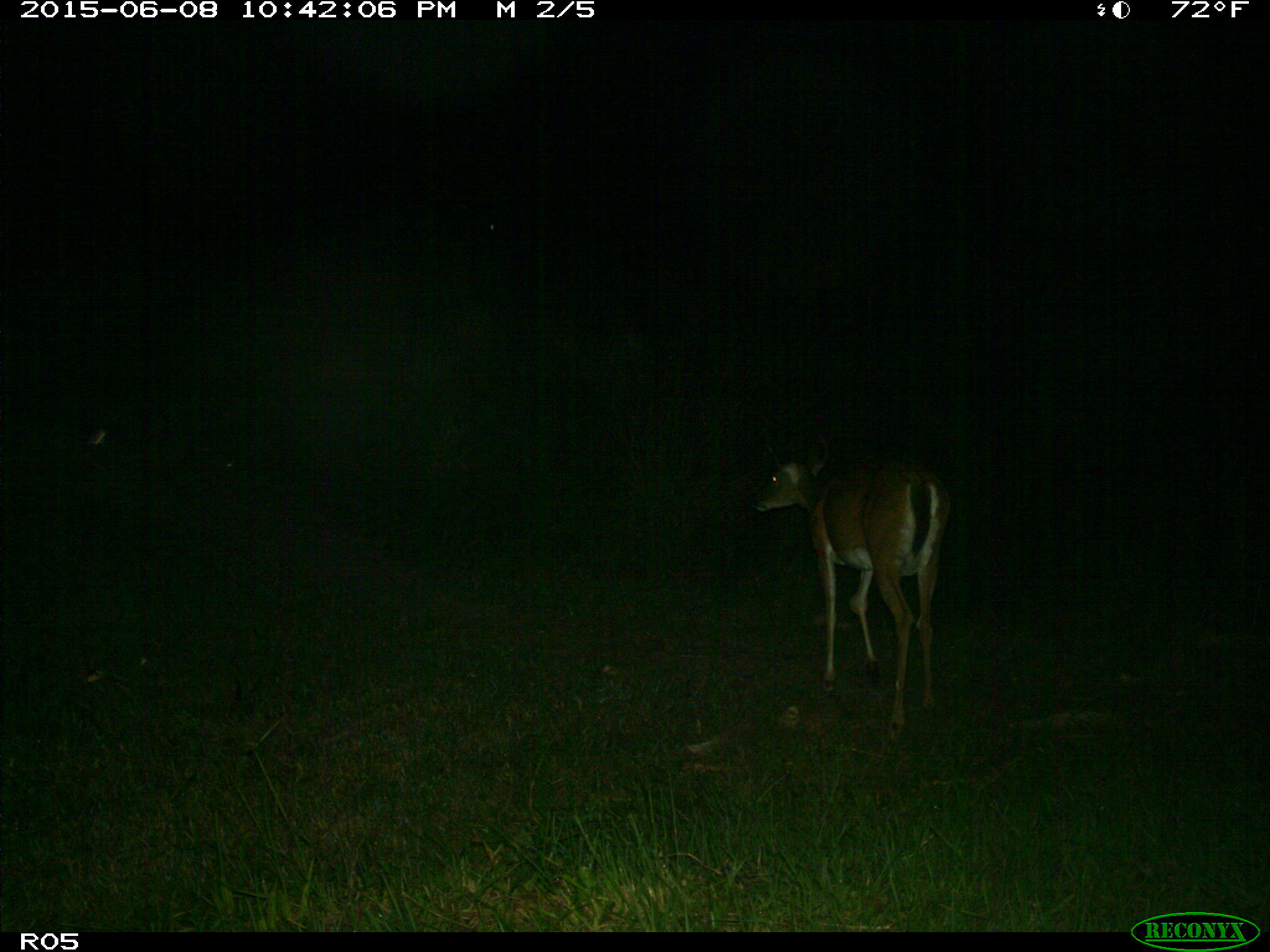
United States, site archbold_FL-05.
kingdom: Animalia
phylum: Chordata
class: Mammalia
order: Artiodactyla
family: Cervidae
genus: Odocoileus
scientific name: Odocoileus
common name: deer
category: unidentified deer